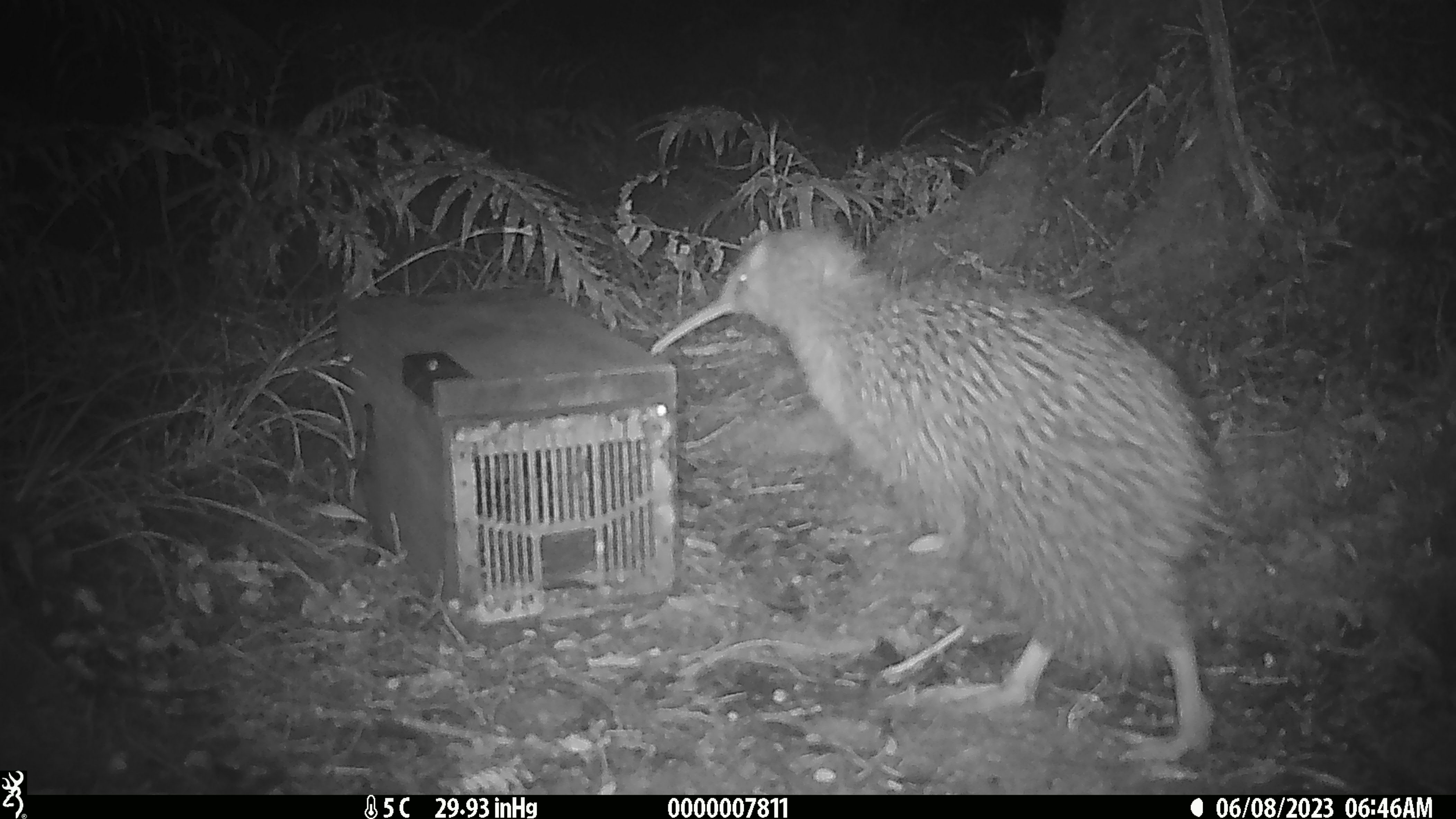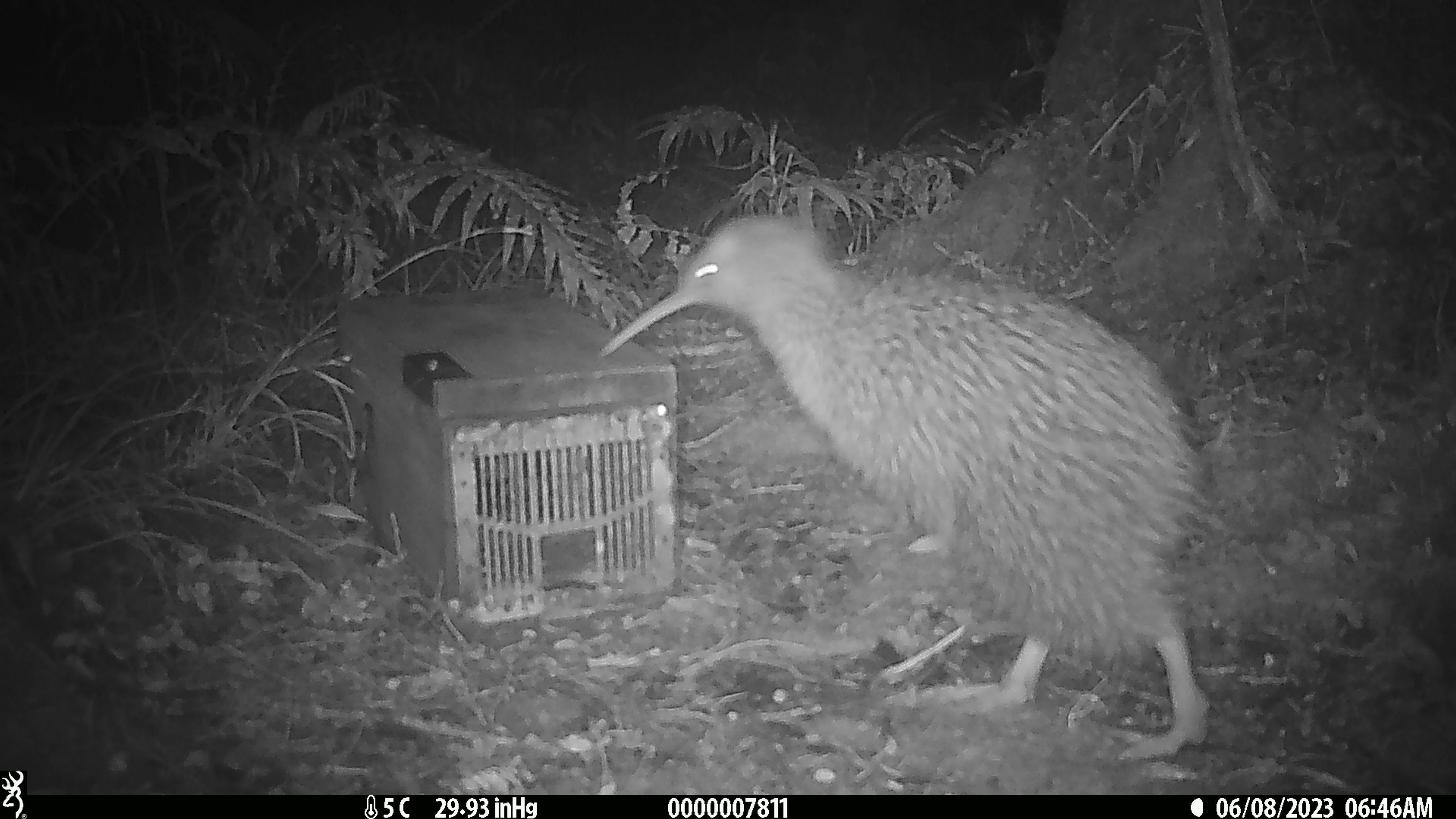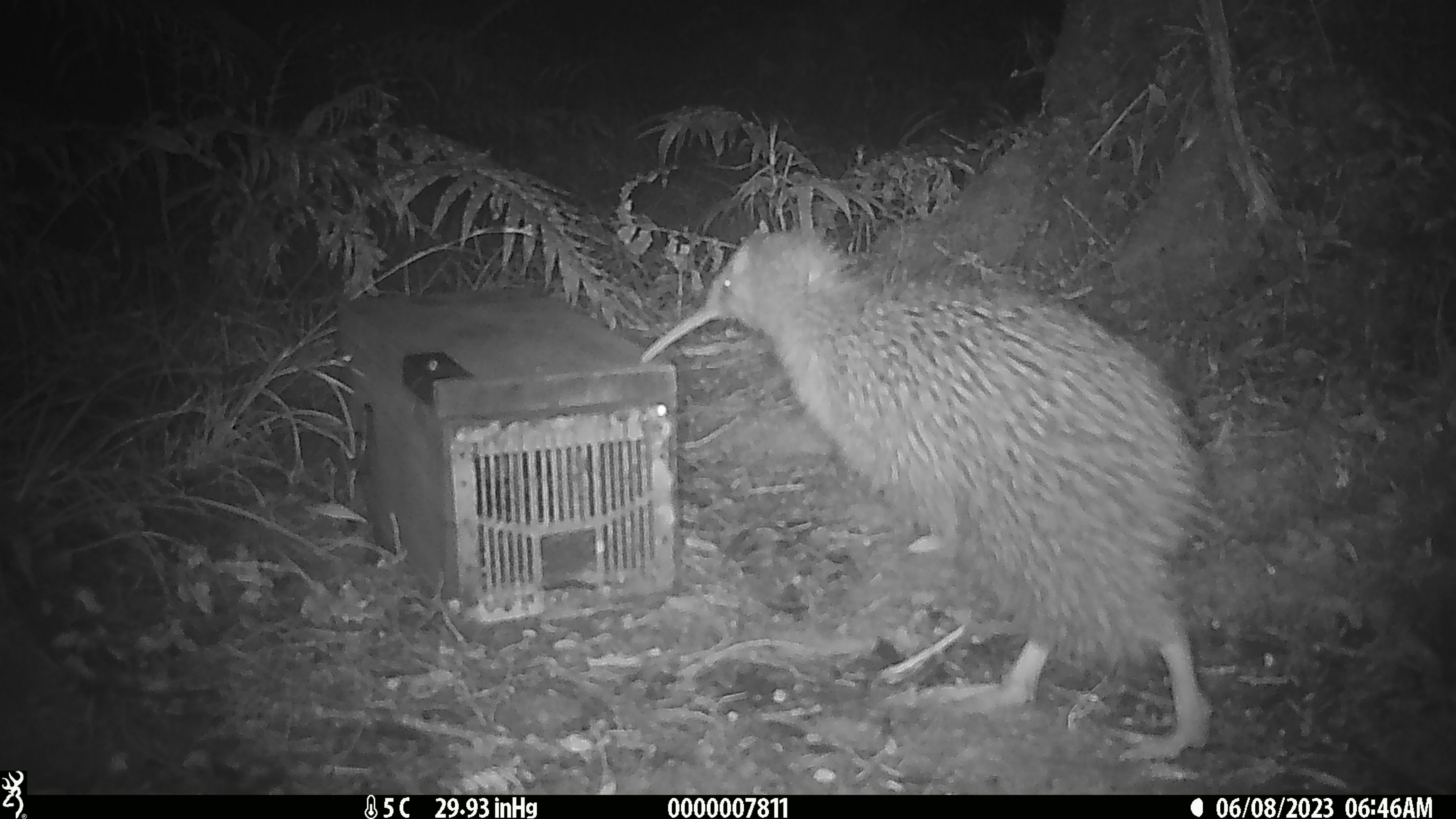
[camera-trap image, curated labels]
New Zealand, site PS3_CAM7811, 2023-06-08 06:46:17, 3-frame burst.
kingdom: Animalia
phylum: Chordata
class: Aves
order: Apterygiformes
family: Apterygidae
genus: Apteryx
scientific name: Apteryx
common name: kiwi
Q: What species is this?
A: Kiwi (Apteryx).